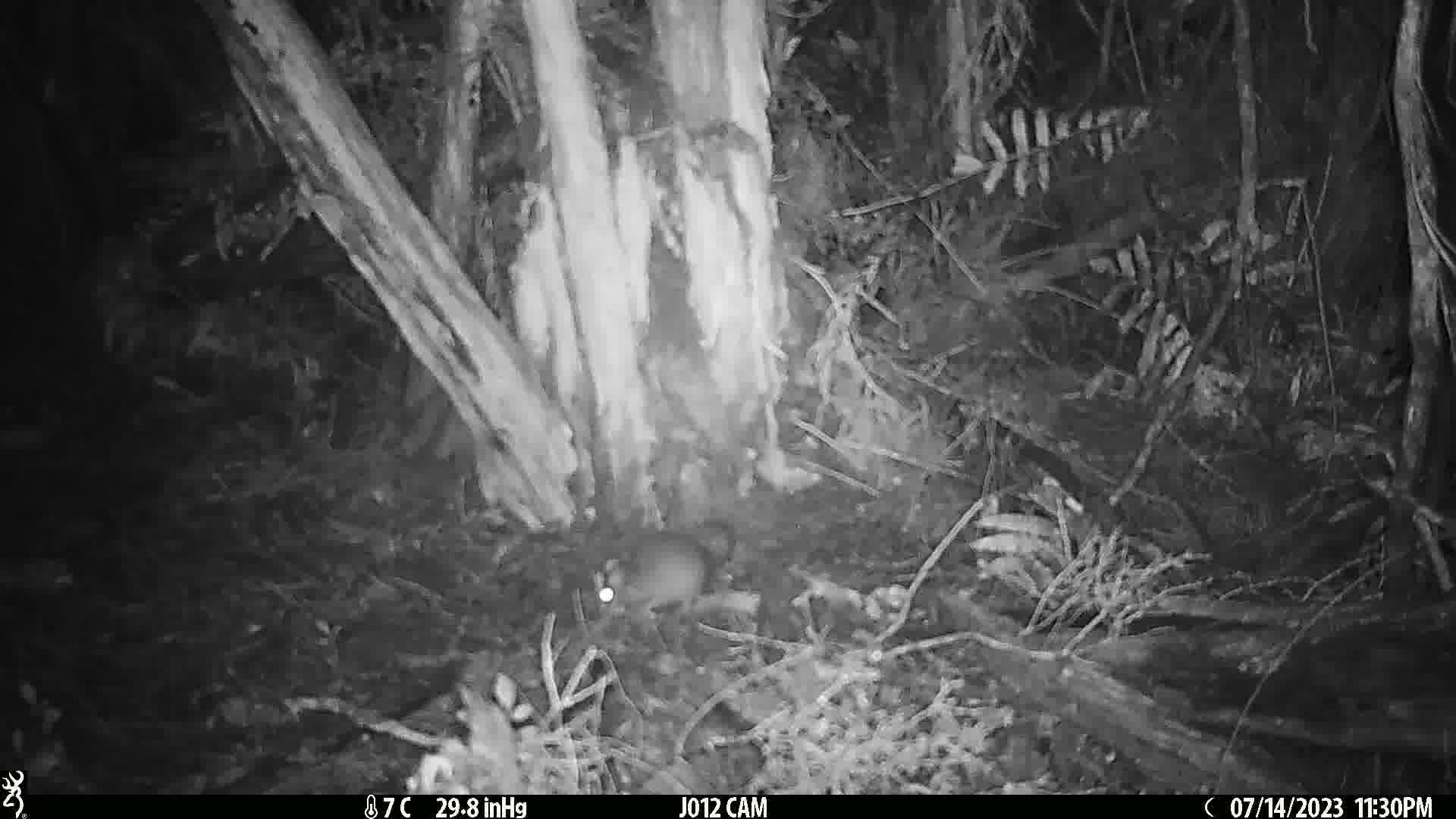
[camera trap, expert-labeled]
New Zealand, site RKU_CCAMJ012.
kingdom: Animalia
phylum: Chordata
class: Mammalia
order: Rodentia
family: Muridae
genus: Rattus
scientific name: Rattus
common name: rat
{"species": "rat (Rattus)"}